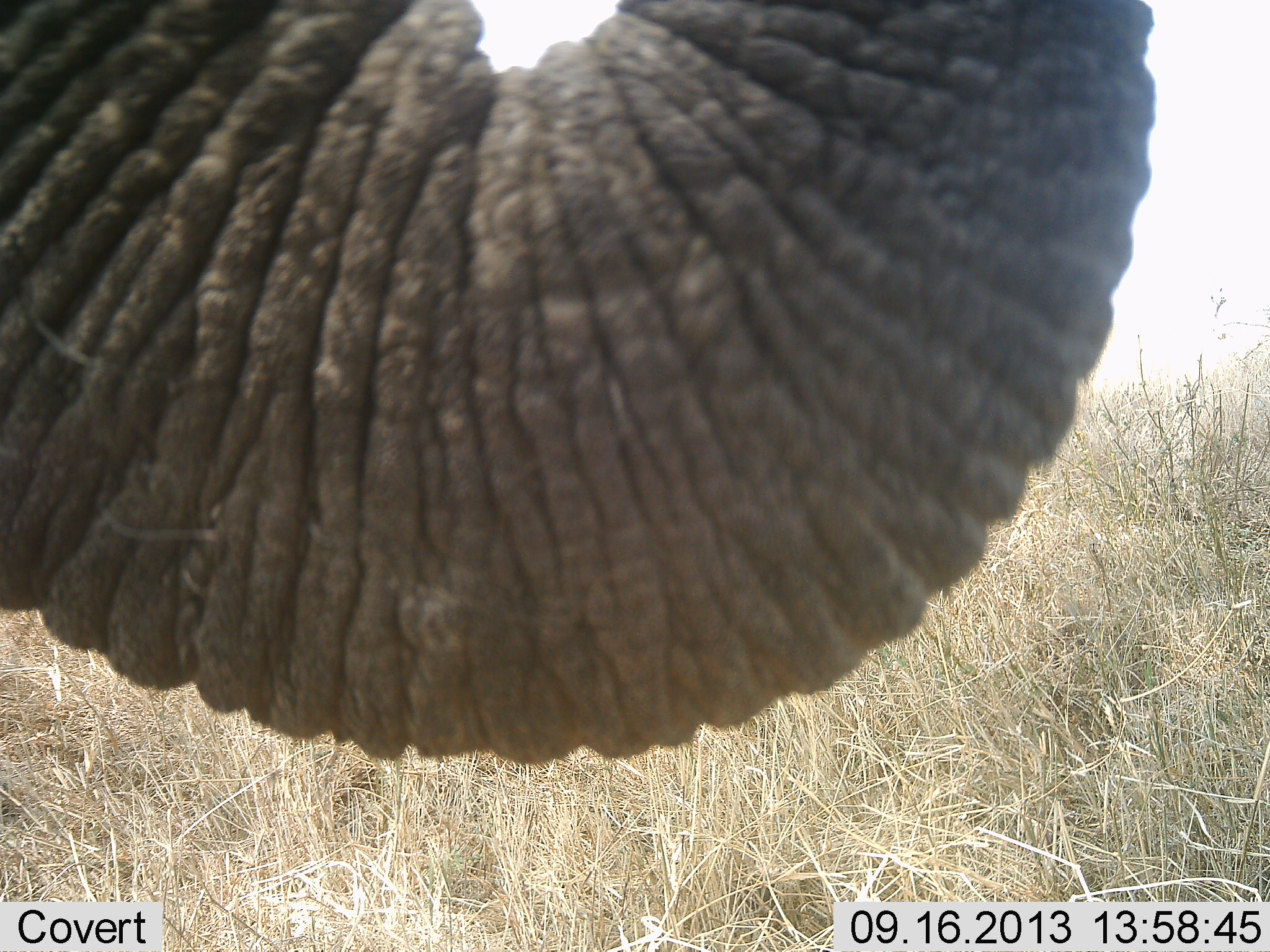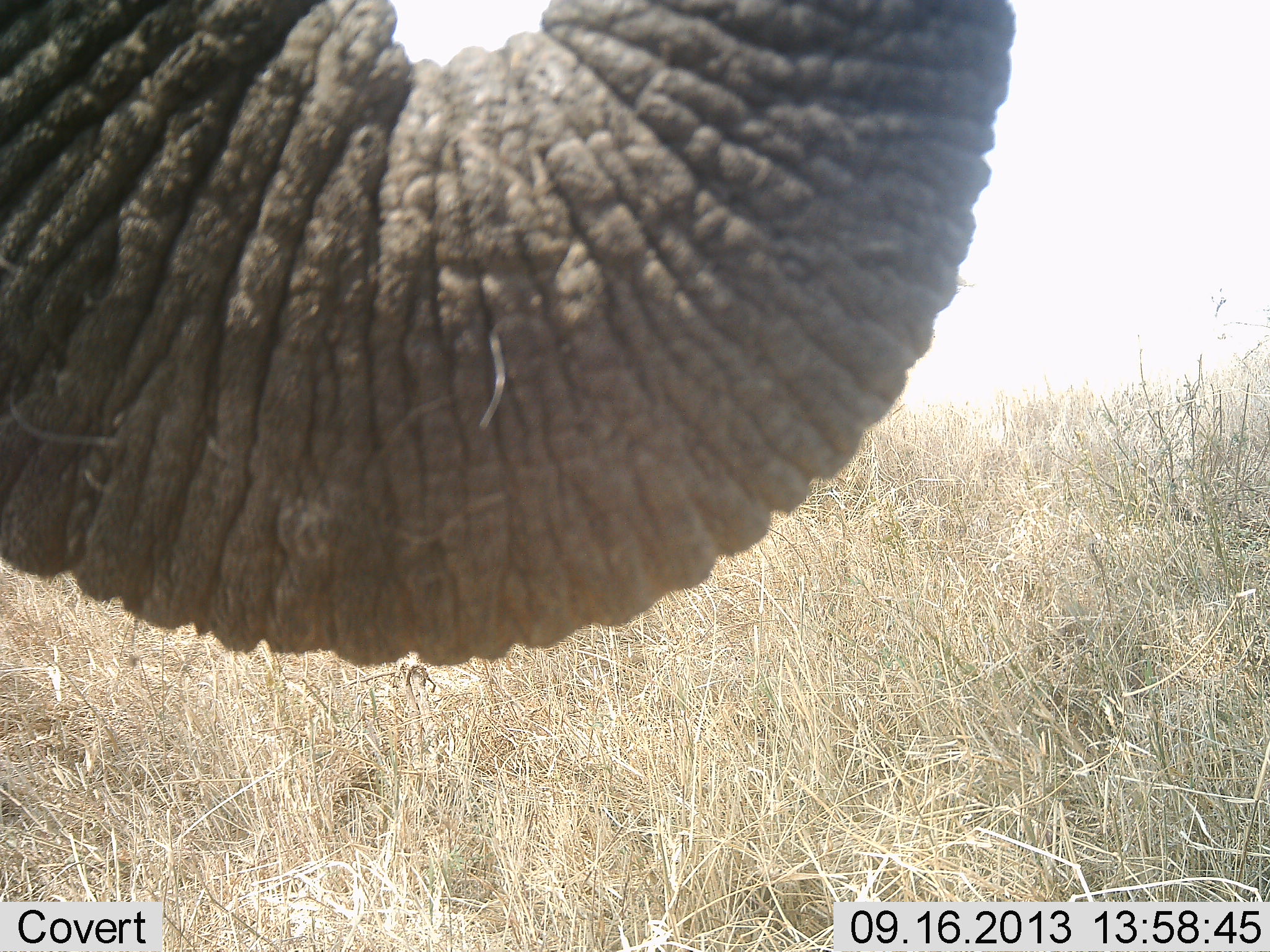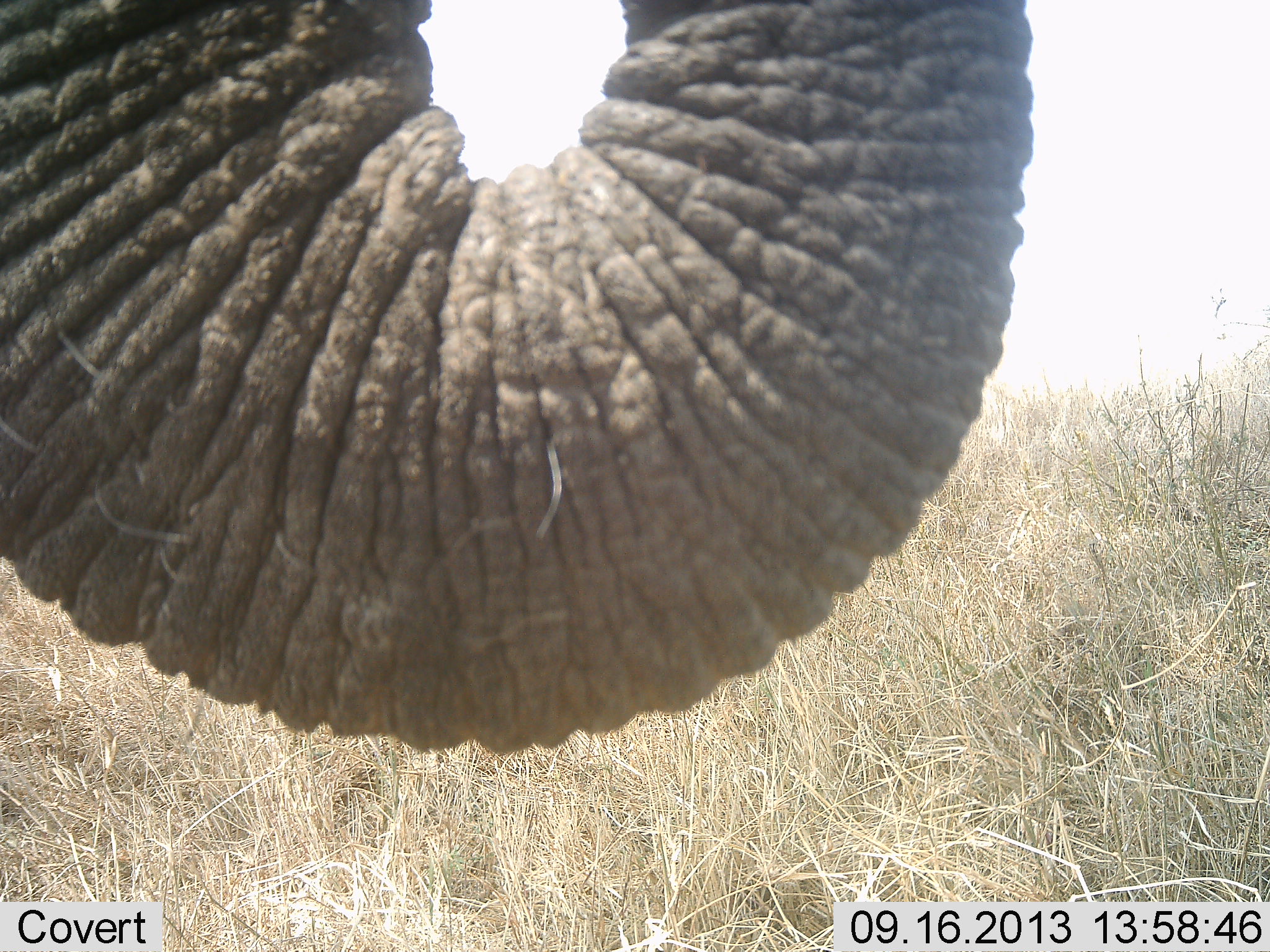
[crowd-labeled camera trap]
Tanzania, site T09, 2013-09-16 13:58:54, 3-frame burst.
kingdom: Animalia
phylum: Chordata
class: Mammalia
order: Proboscidea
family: Elephantidae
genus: Loxodonta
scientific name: Loxodonta africana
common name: african bush elephant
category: elephant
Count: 1.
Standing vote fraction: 80%.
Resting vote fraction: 0%.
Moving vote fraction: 0%.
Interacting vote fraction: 20%.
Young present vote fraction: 0%.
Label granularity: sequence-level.